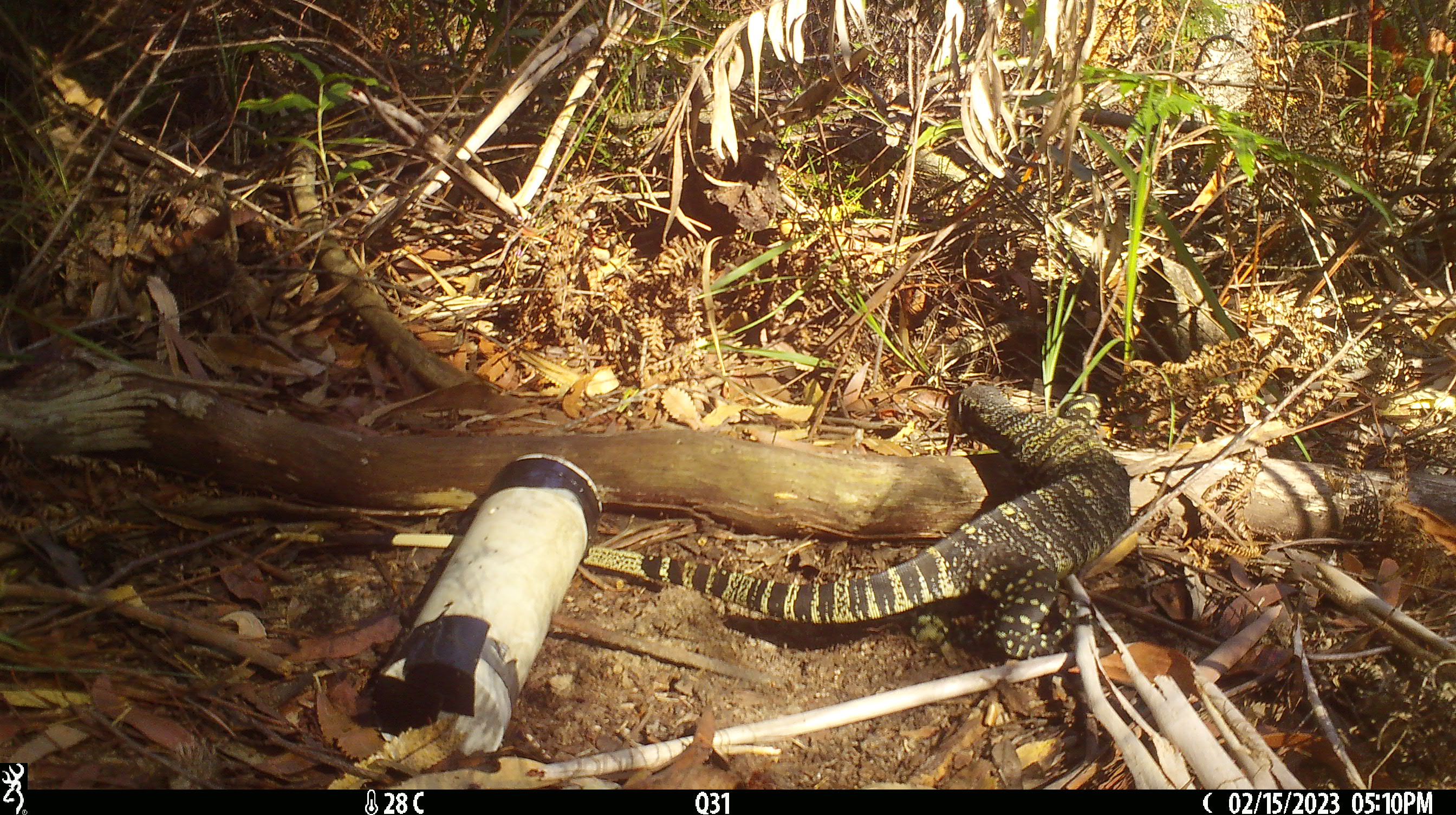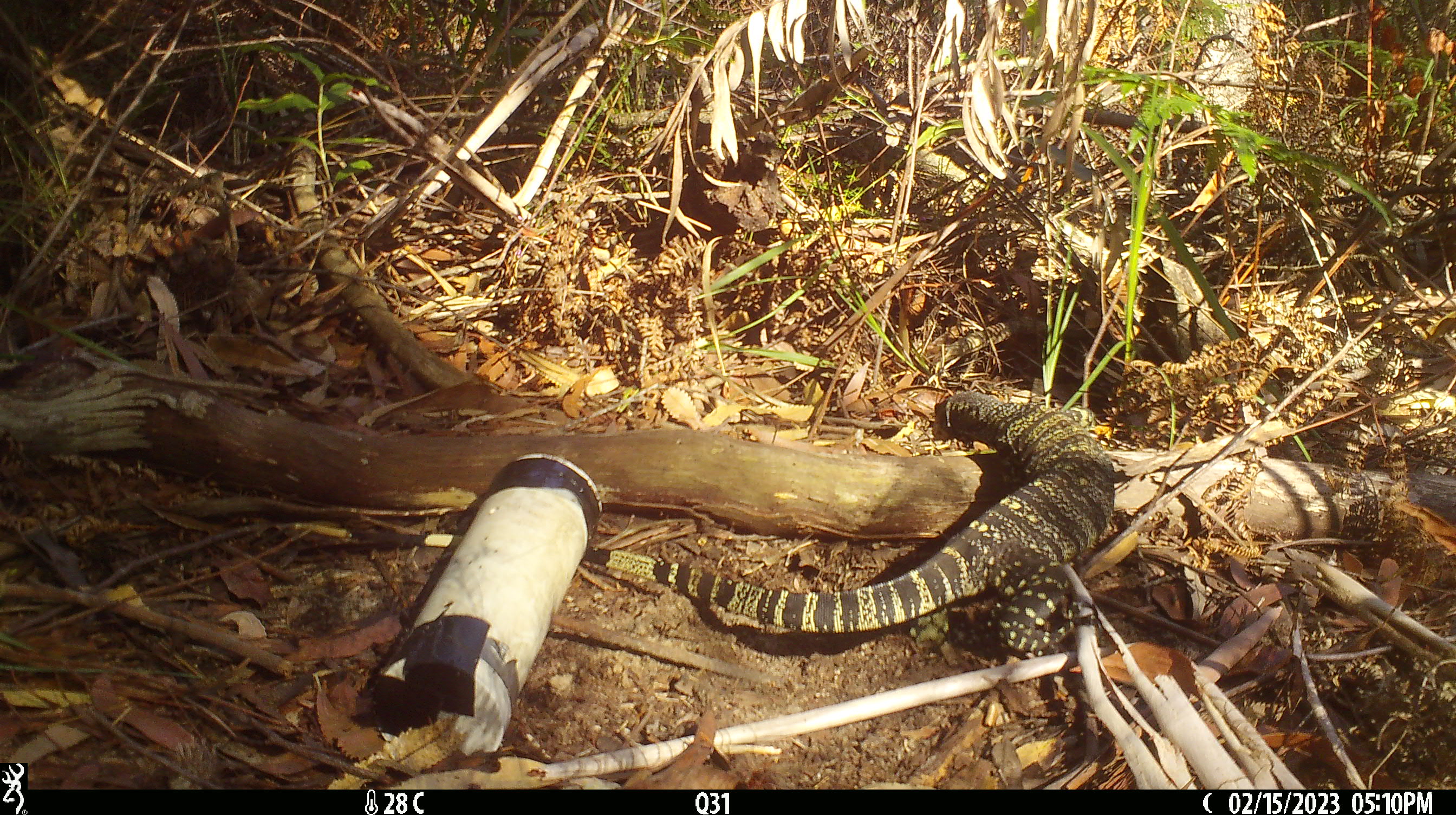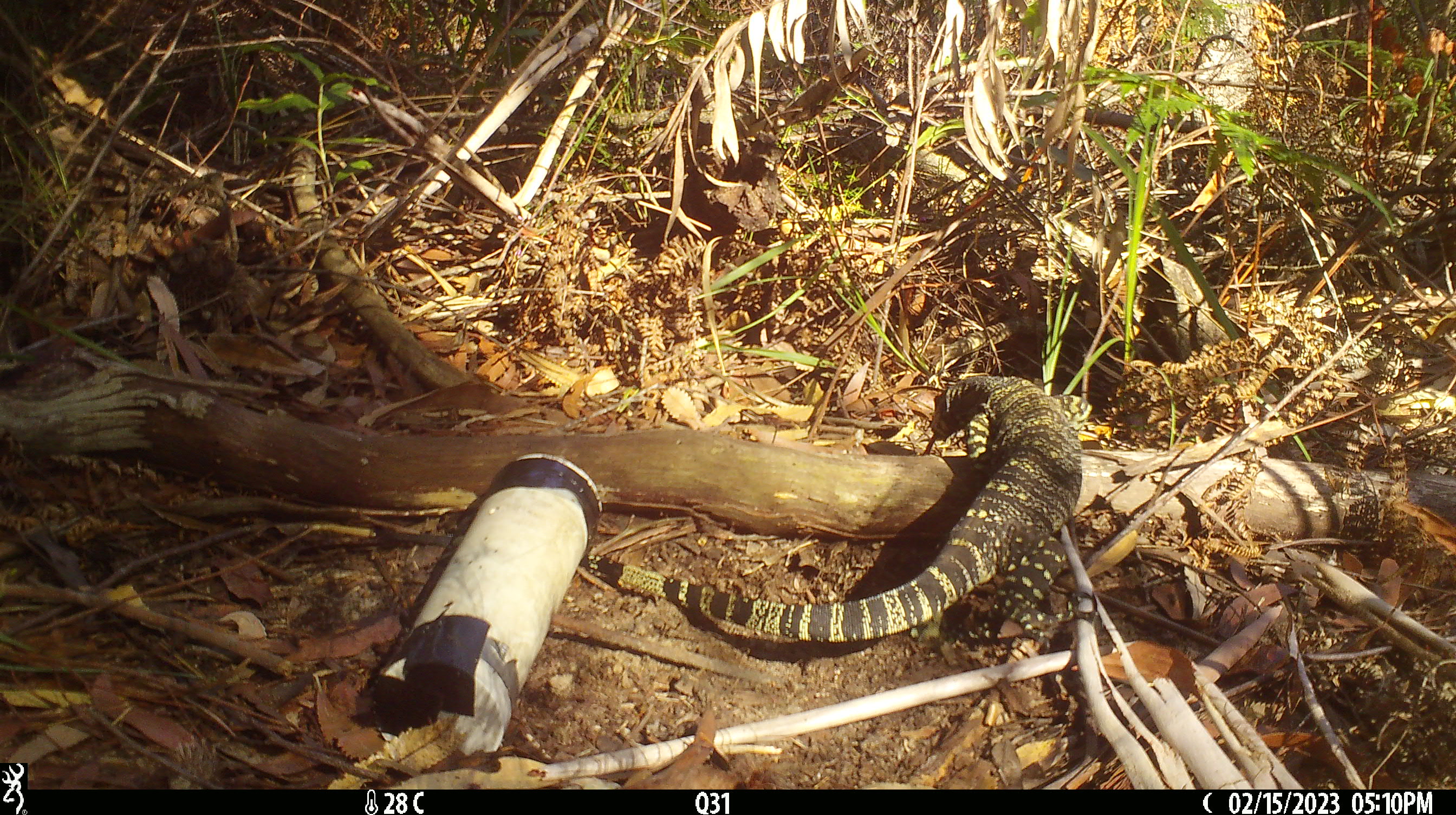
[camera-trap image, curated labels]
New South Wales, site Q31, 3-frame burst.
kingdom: Animalia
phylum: Chordata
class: Reptilia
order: Squamata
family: Varanidae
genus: Varanus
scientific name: Varanus varius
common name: lace monitor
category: goanna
Goanna (lace monitor) (Varanus varius).